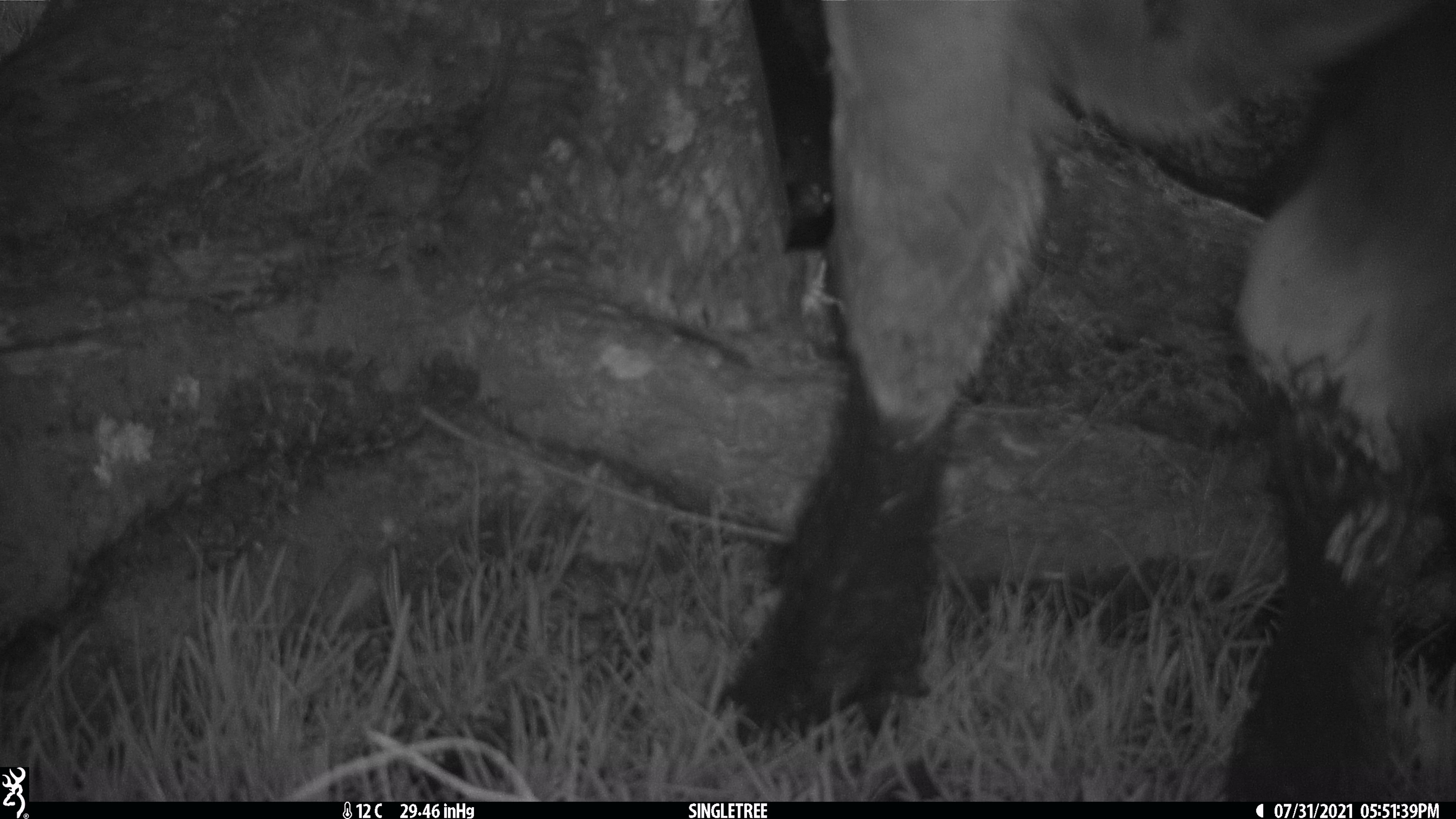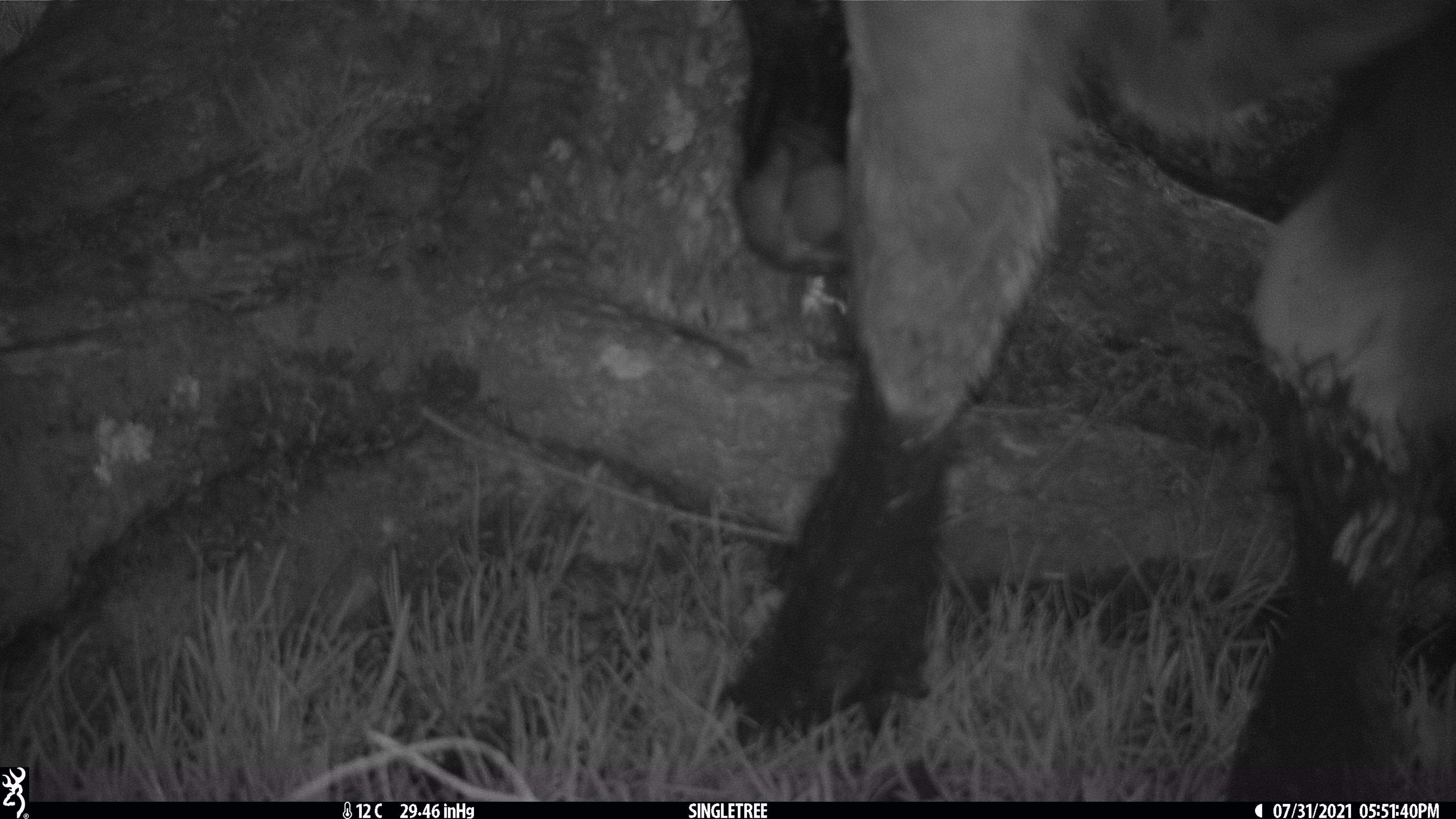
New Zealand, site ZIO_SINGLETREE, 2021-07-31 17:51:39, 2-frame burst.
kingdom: Animalia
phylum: Chordata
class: Mammalia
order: Artiodactyla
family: Bovidae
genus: Rupicapra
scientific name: Rupicapra rupicapra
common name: alpine chamois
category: chamois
Chamois (alpine chamois) (Rupicapra rupicapra).